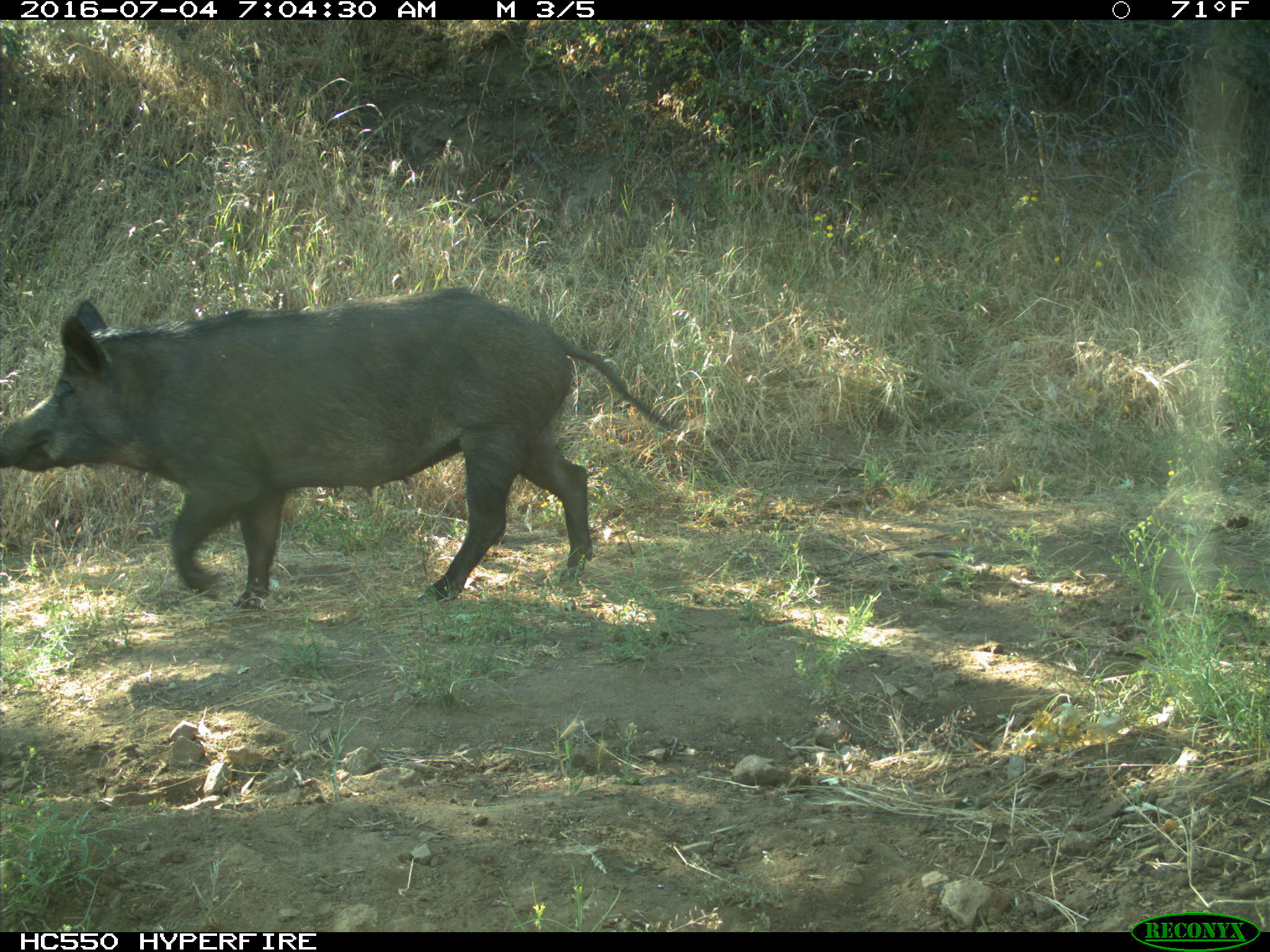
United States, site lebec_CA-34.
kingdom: Animalia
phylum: Chordata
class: Mammalia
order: Artiodactyla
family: Suidae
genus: Sus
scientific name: Sus scrofa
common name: wild boar